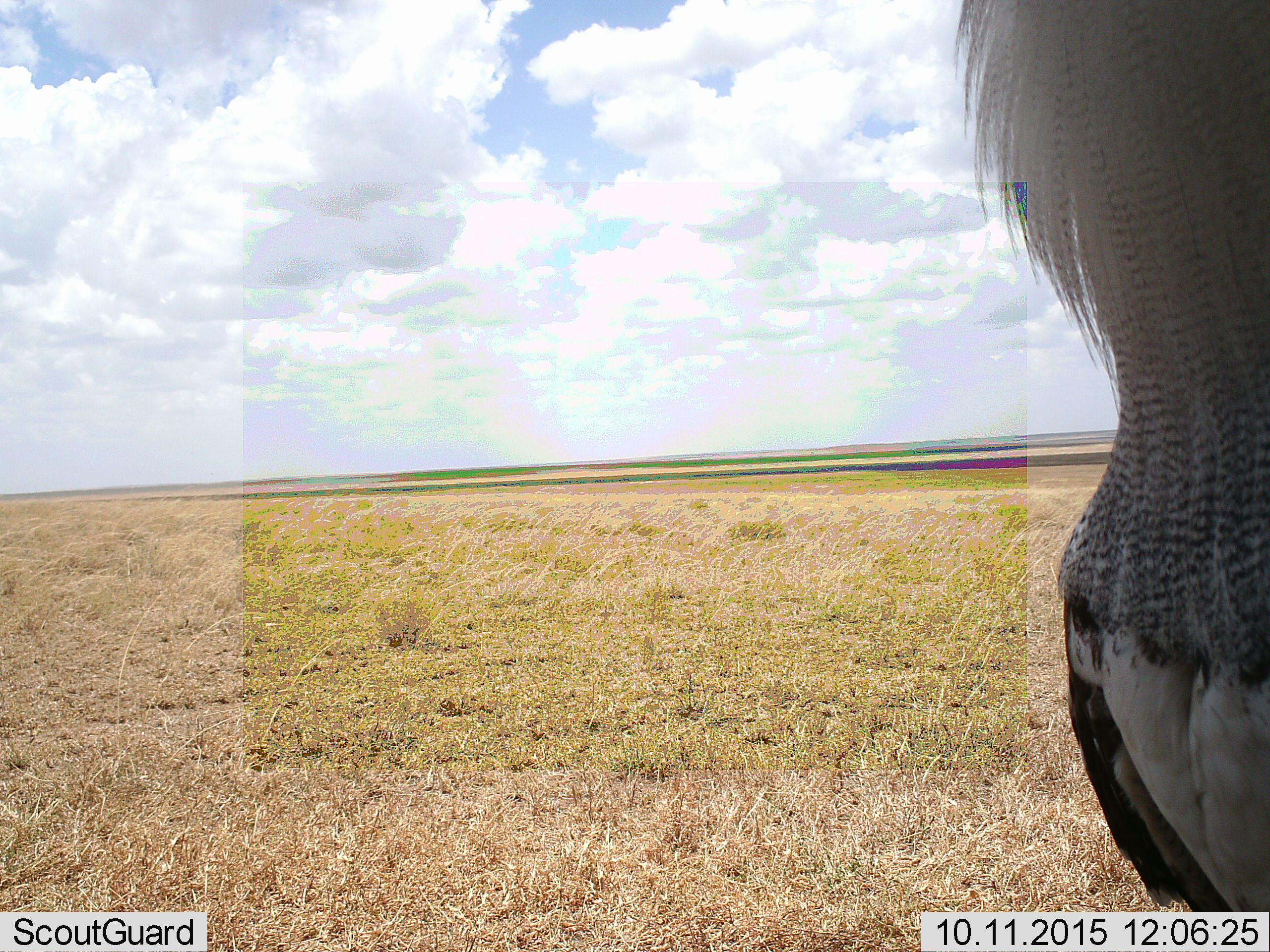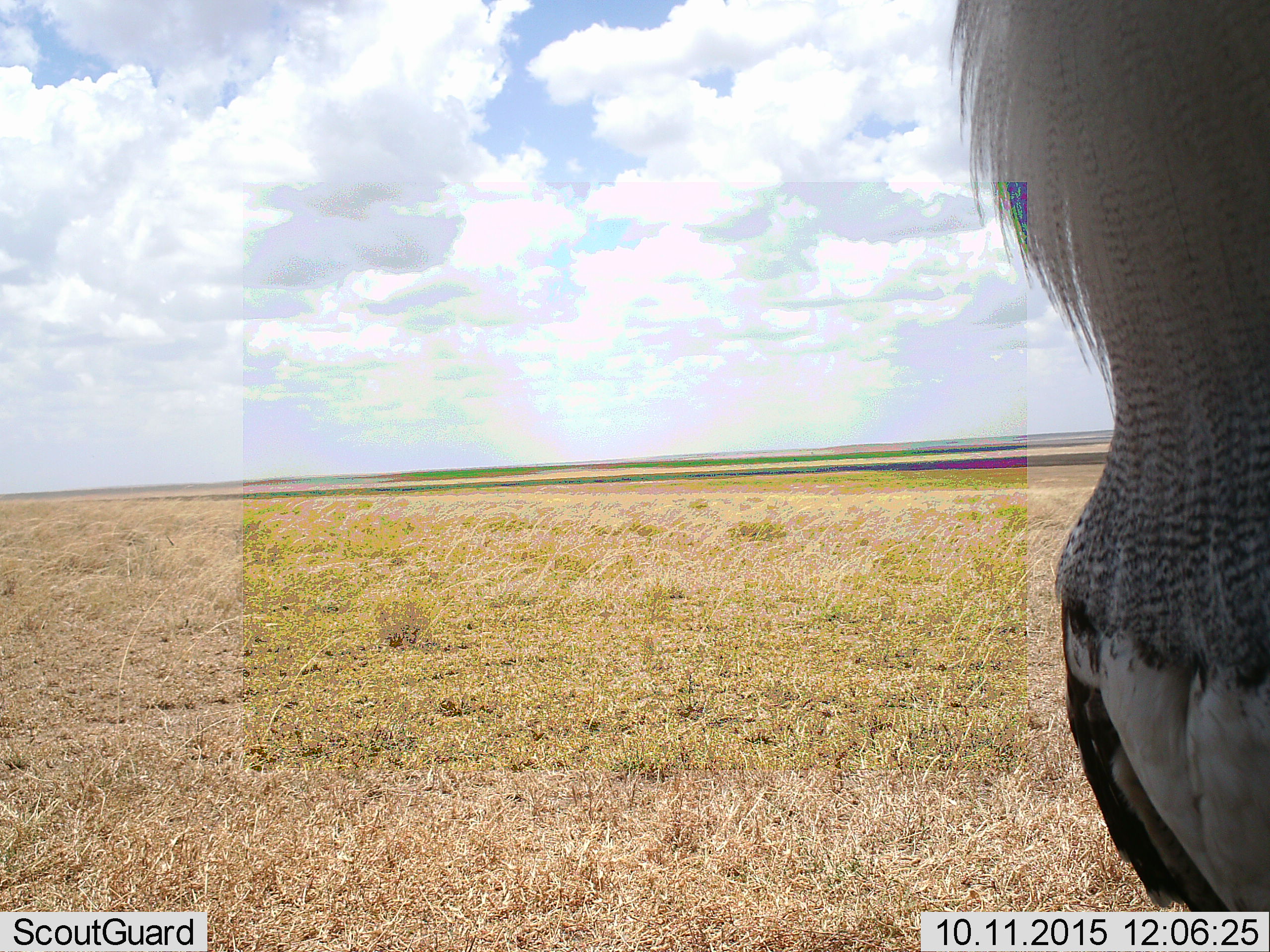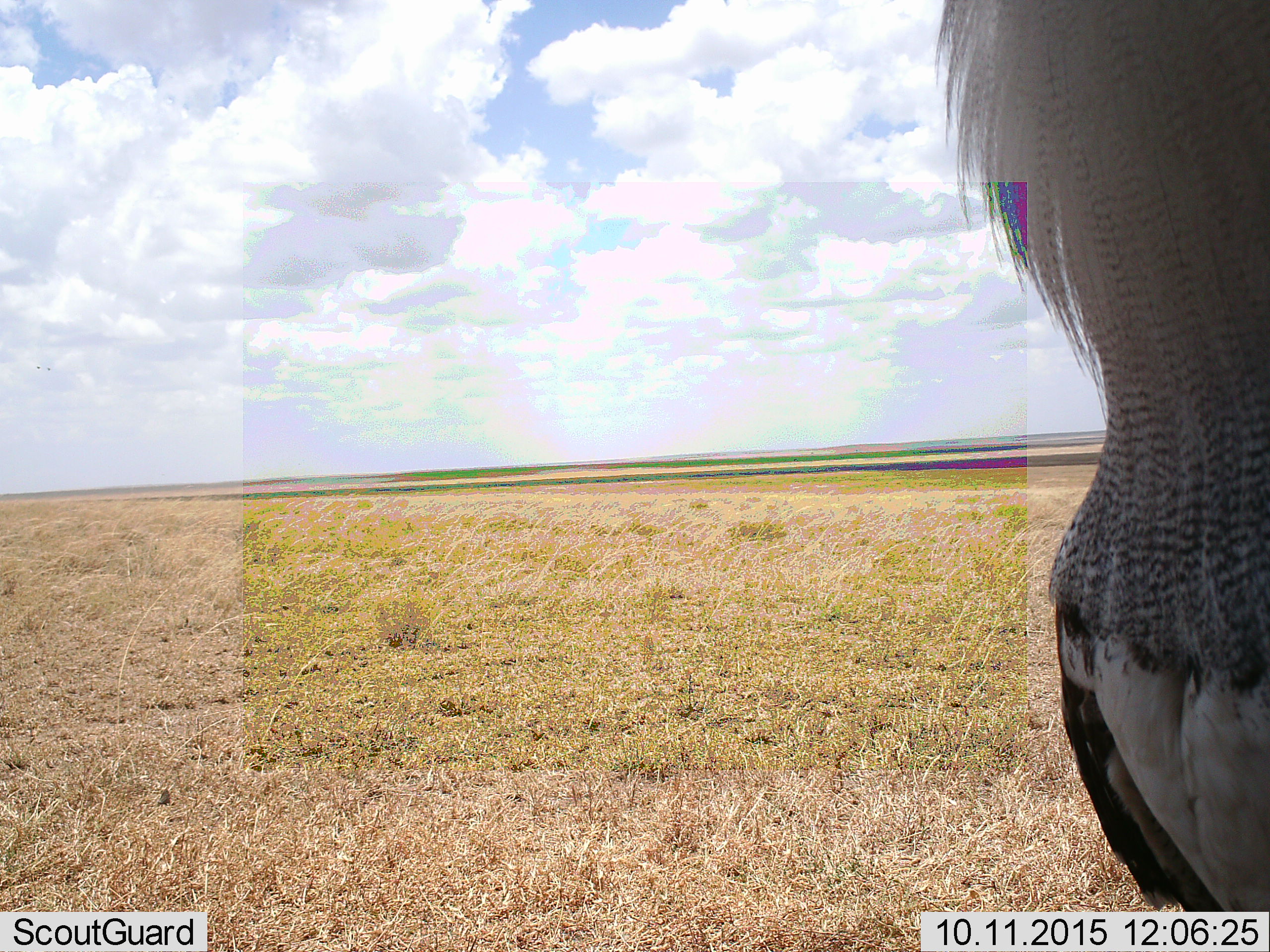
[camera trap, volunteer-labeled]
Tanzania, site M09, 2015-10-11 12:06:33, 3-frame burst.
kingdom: Animalia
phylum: Chordata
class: Aves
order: Otidiformes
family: Otididae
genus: Ardeotis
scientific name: Ardeotis kori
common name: kori bustard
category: koribustard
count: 1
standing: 100%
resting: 0%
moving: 0%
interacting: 0%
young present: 0%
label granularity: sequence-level